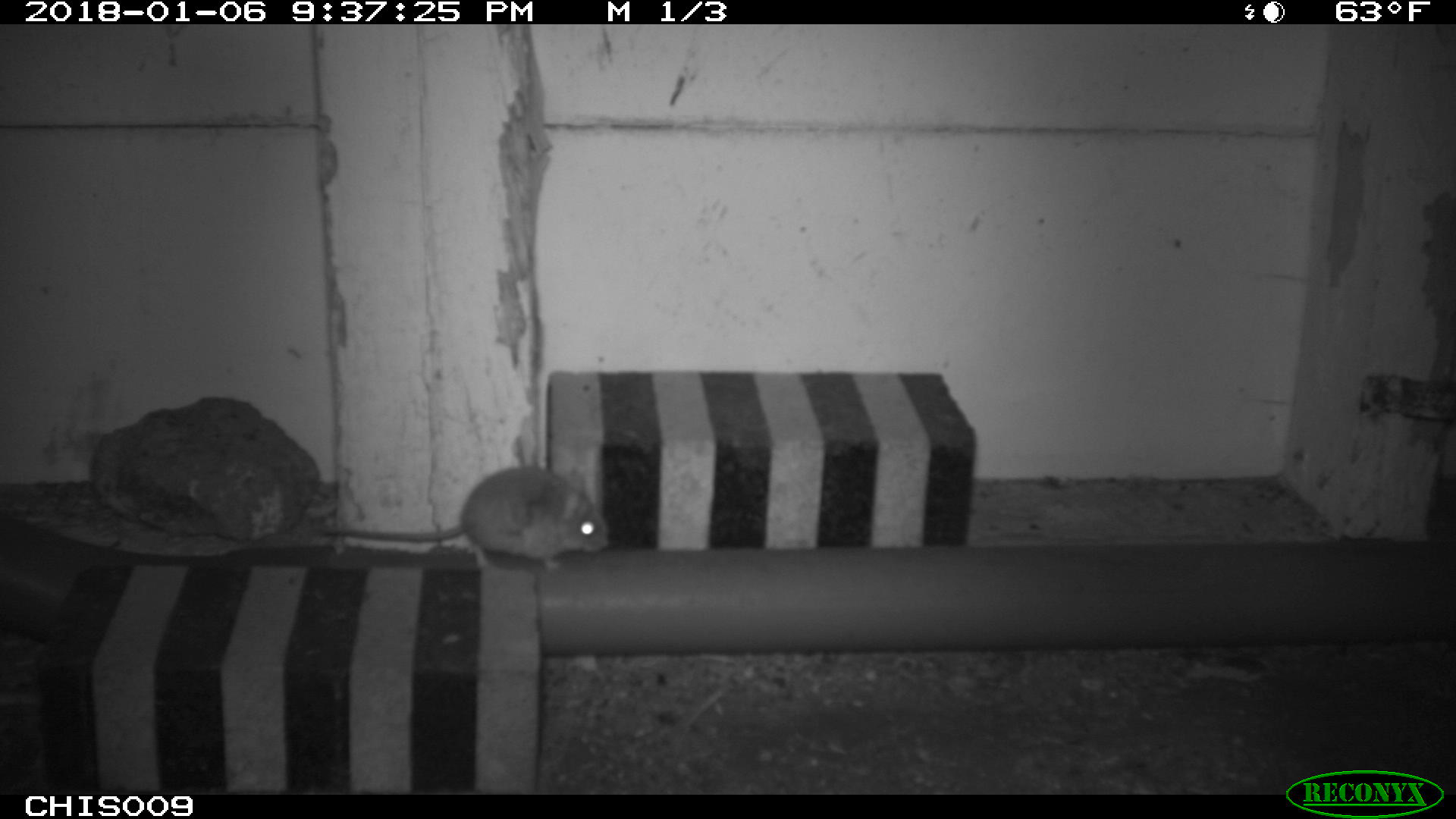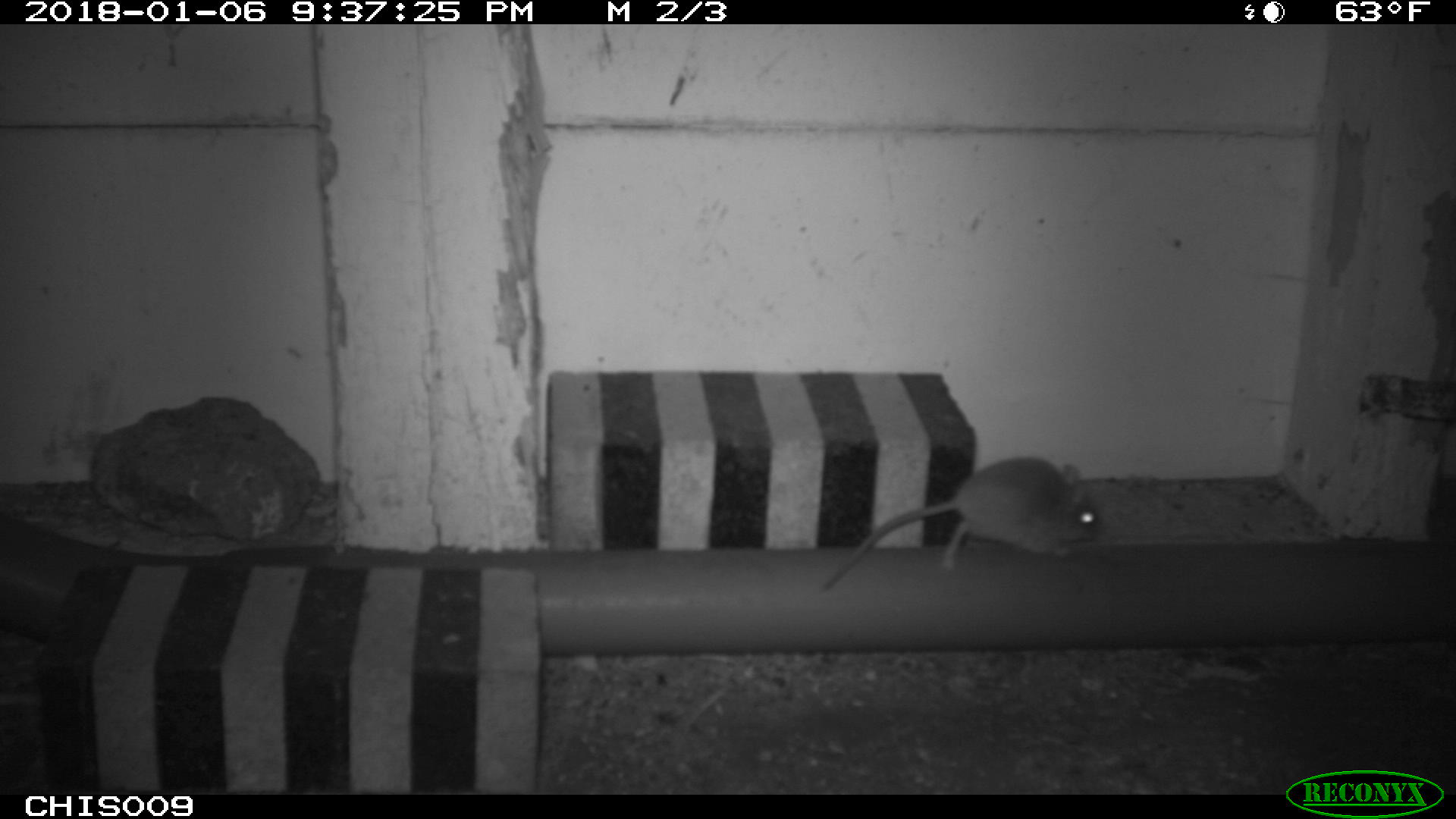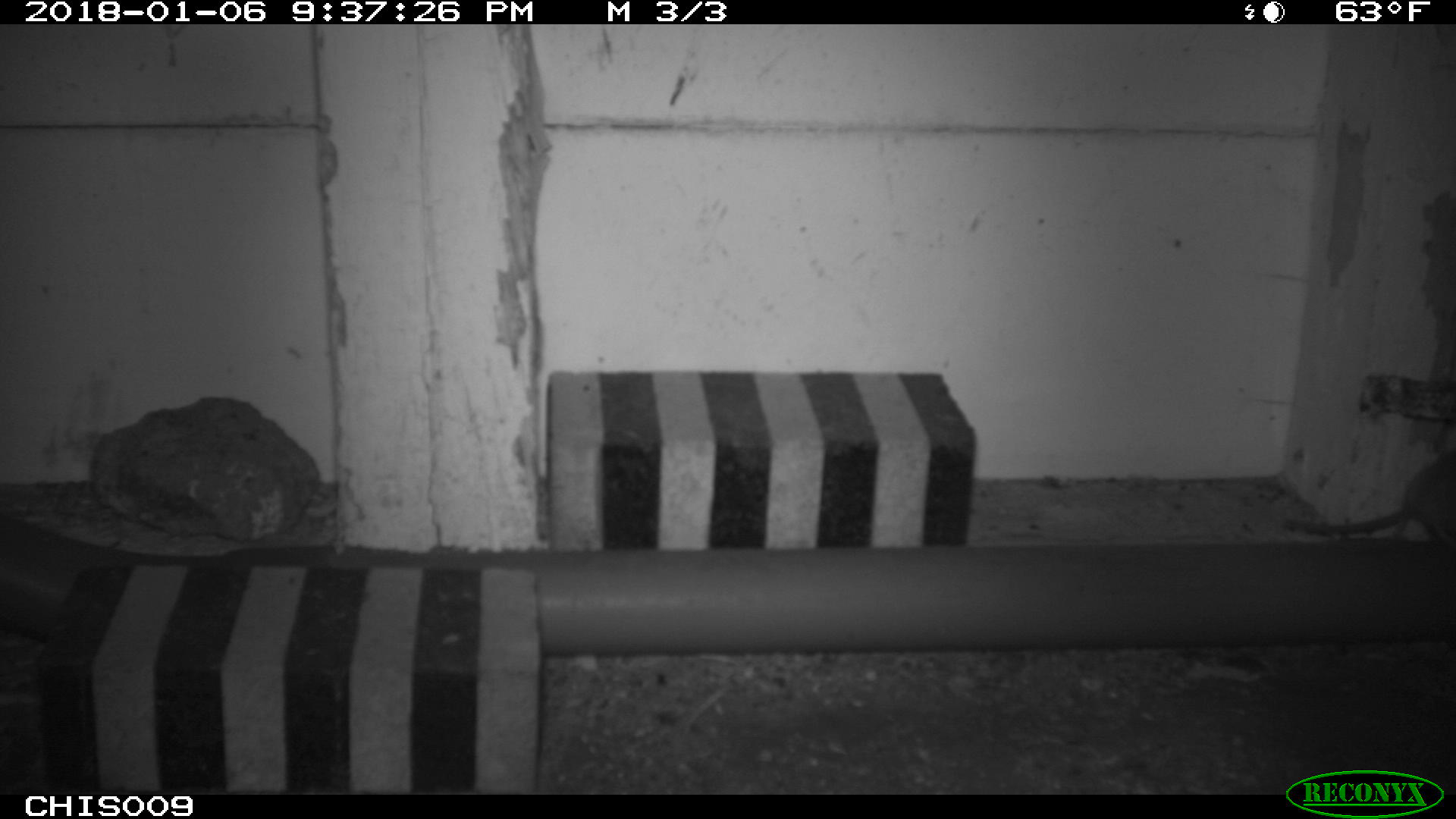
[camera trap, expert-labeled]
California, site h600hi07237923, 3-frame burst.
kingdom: Animalia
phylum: Chordata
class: Mammalia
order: Rodentia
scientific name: Rodentia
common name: rodent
Rodent (Rodentia).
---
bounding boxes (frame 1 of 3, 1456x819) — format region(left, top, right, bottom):
rodent: region(317, 468, 608, 570)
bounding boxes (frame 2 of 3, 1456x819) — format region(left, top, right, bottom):
rodent: region(821, 457, 1100, 589)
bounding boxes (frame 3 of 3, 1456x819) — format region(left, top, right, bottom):
rodent: region(1283, 449, 1455, 547)